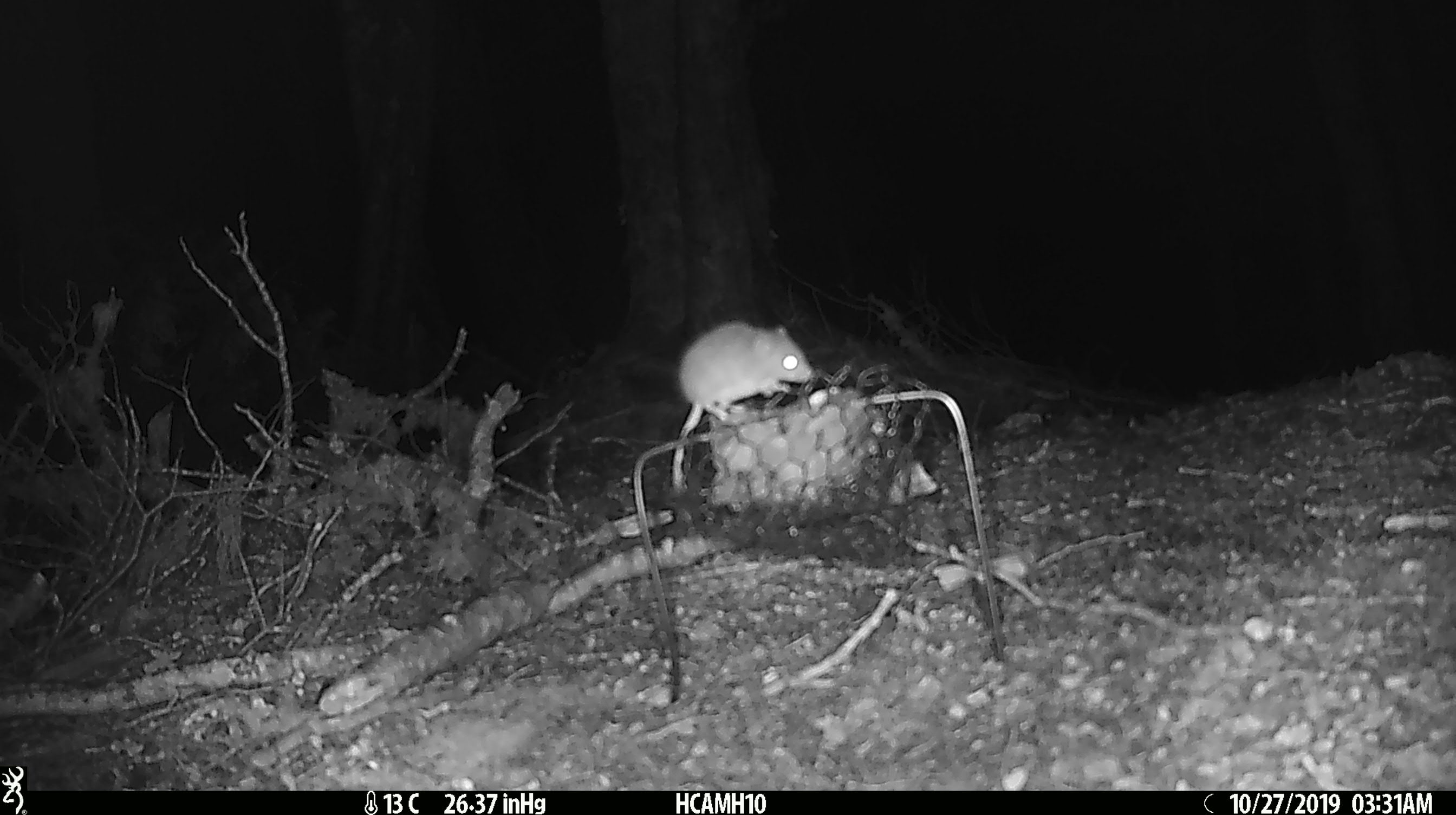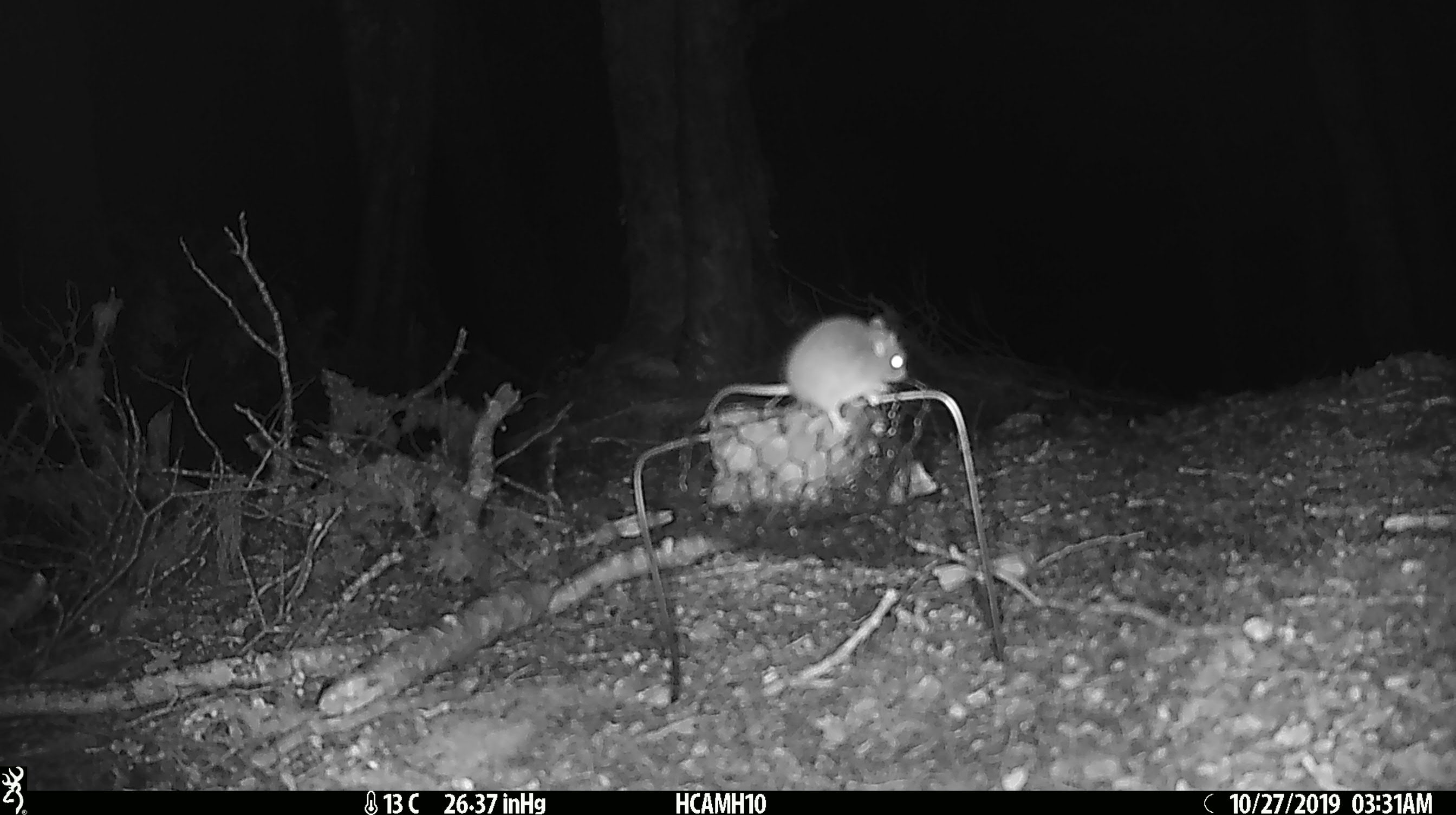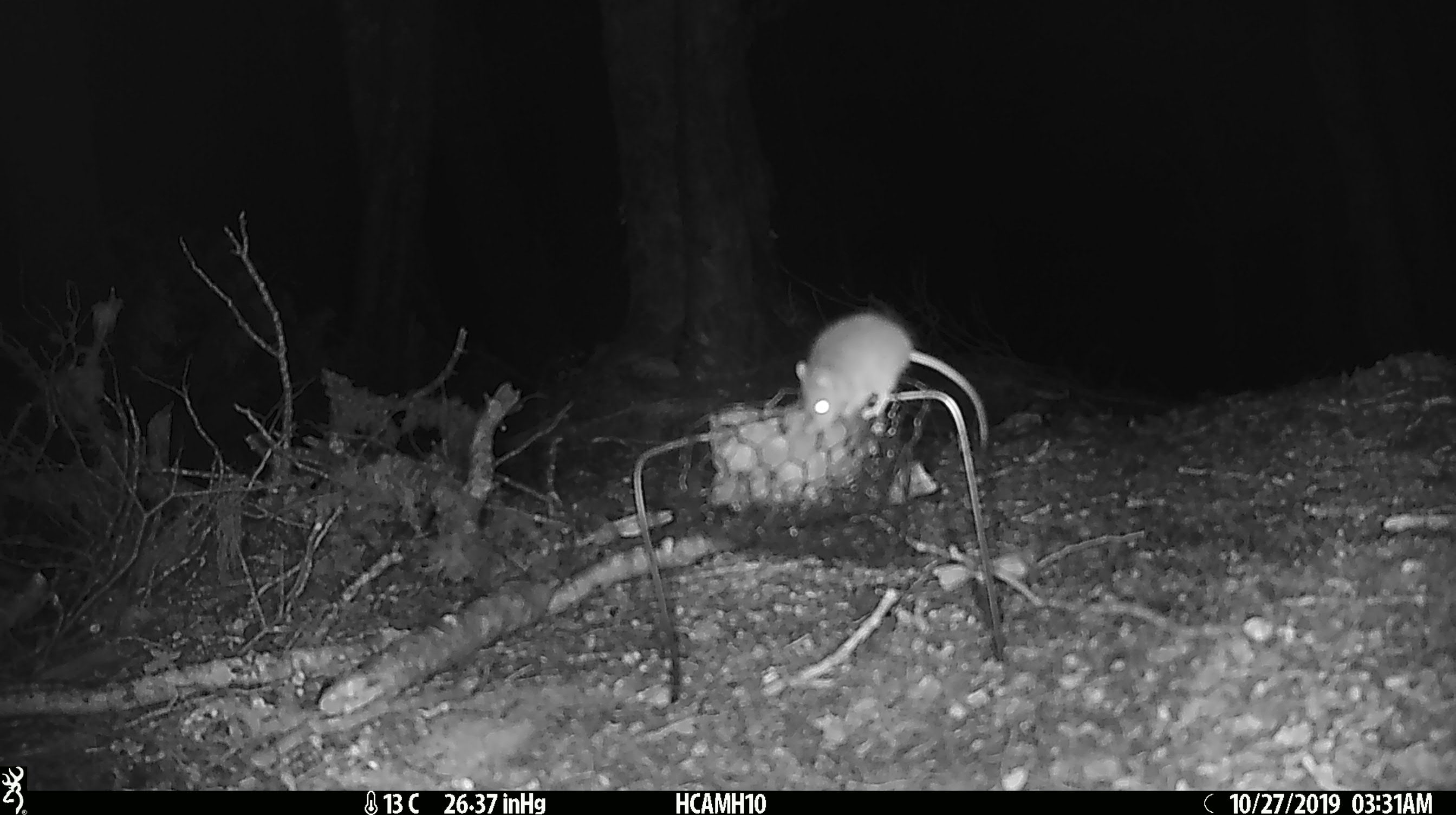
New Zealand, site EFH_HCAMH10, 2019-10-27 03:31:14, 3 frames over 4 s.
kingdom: Animalia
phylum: Chordata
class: Mammalia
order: Rodentia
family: Muridae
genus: Mus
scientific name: Mus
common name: mouse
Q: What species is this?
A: Mouse (Mus).